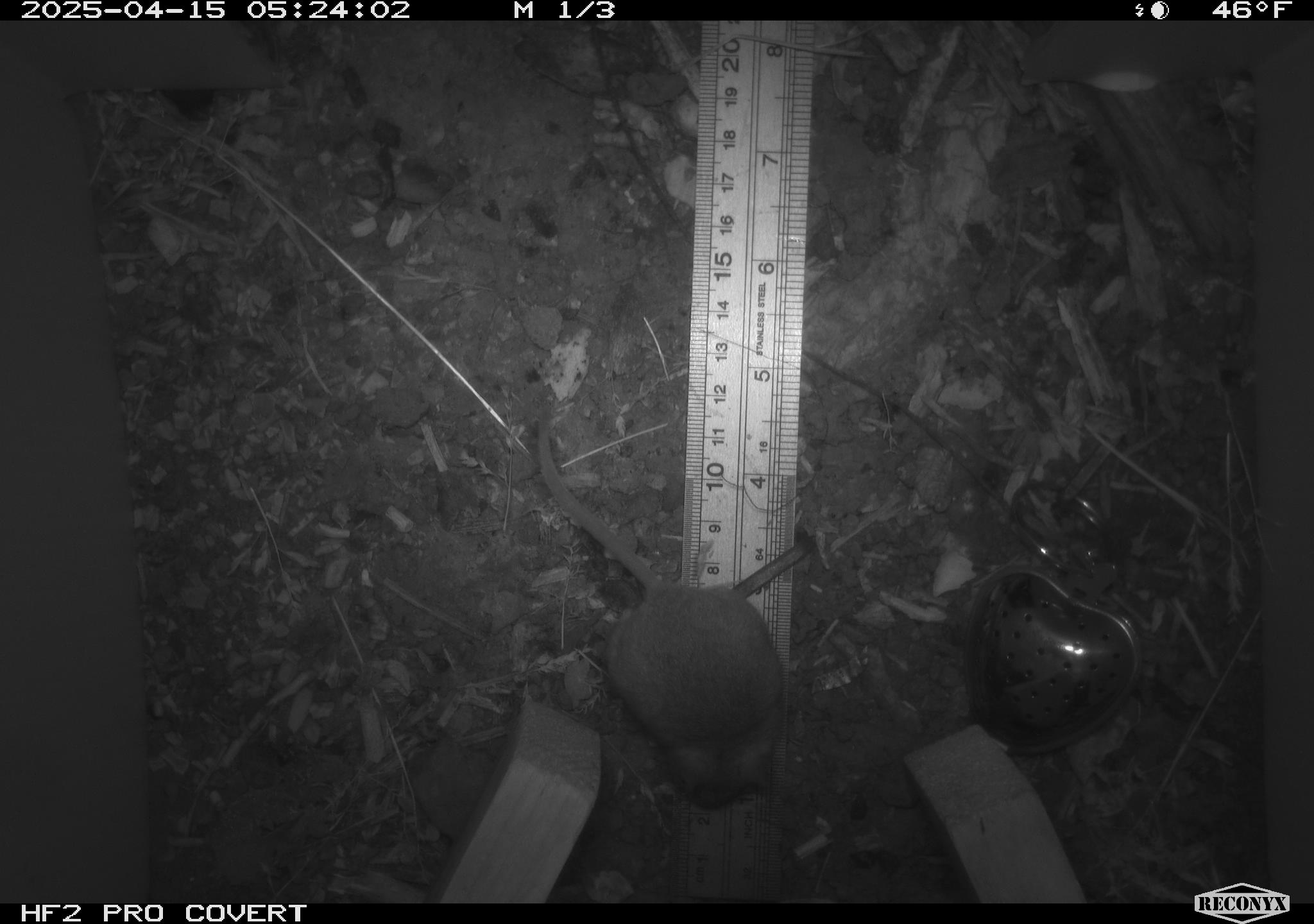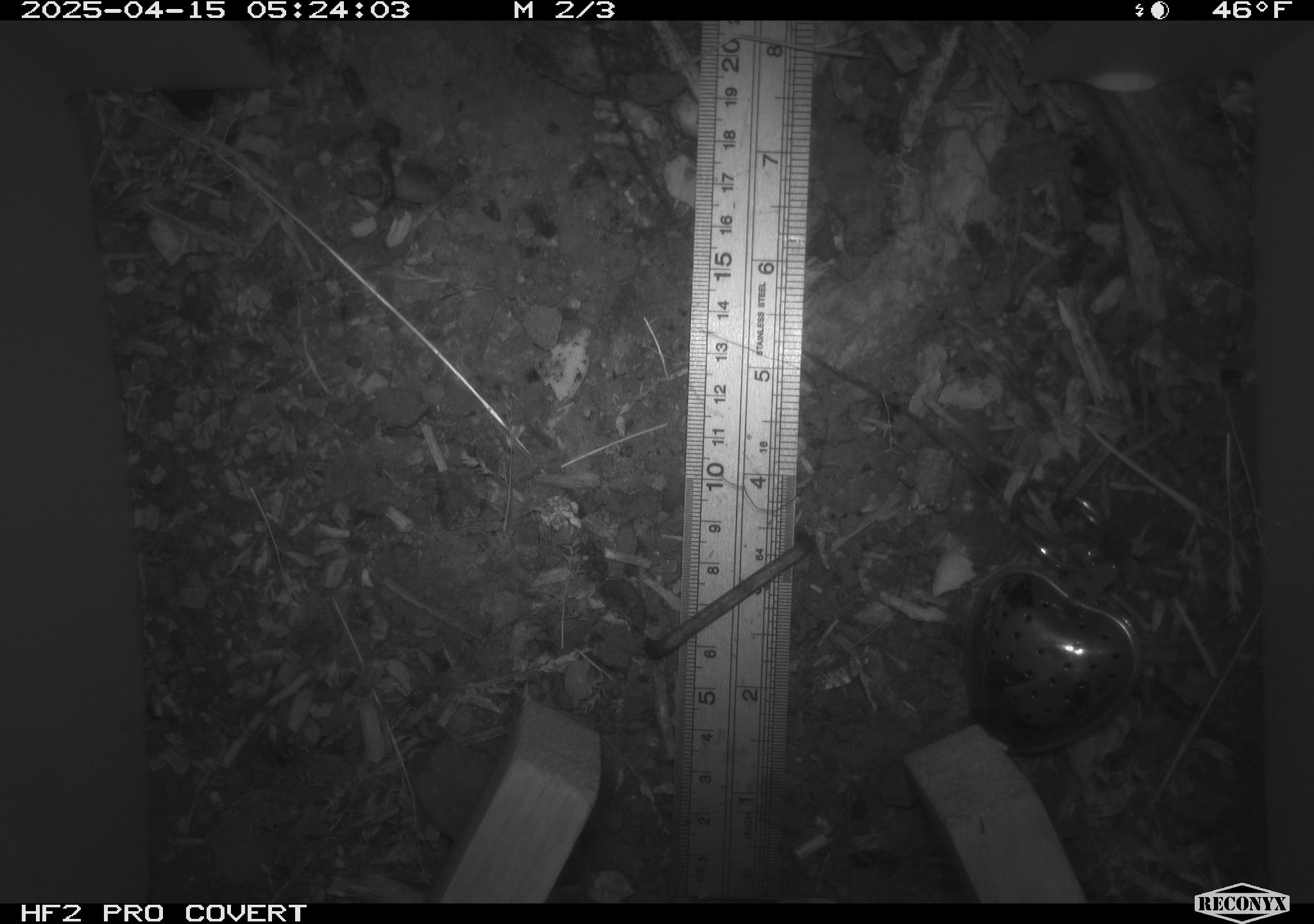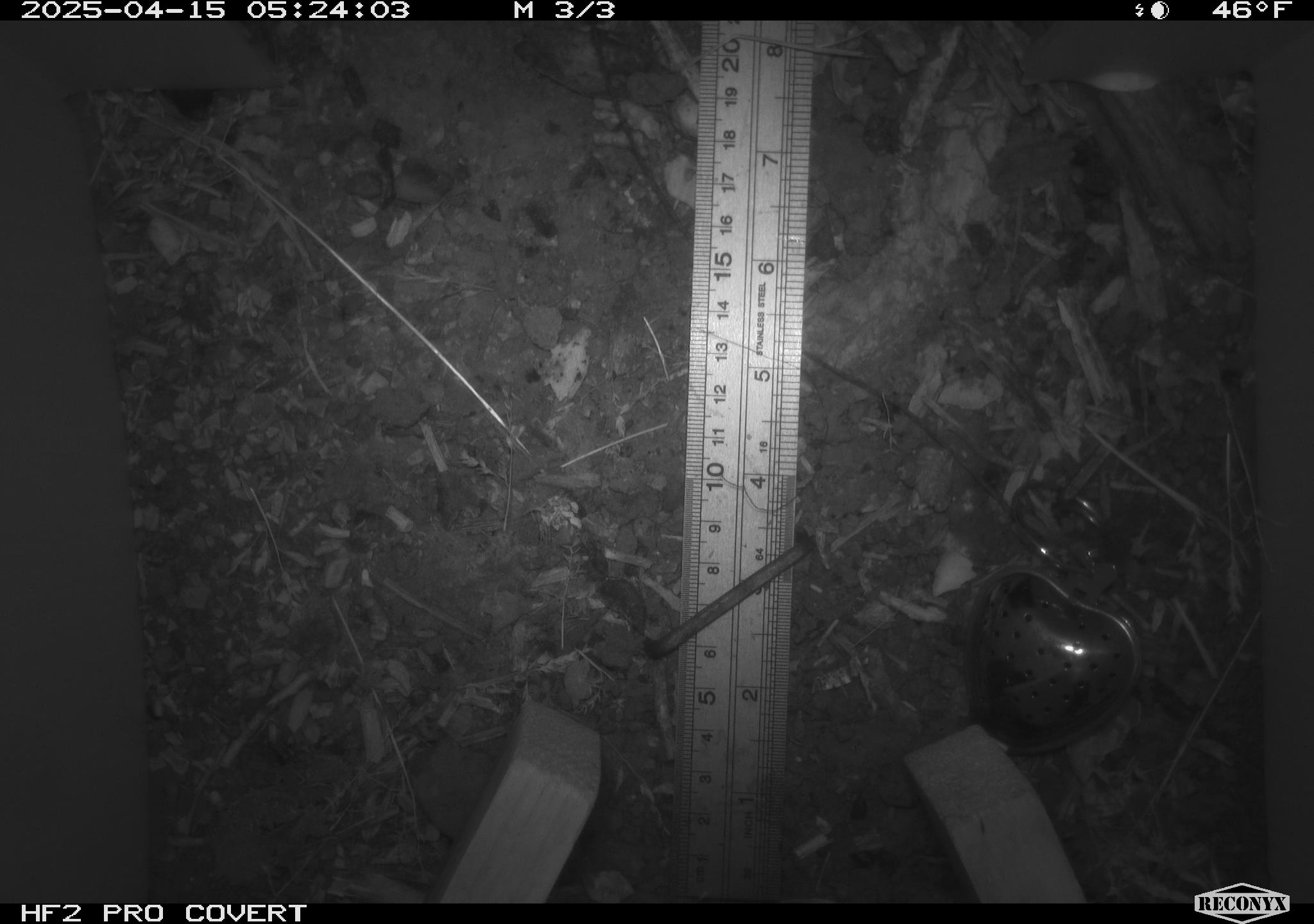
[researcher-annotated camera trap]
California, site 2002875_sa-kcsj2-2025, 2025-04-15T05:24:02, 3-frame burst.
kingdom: Animalia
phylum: Chordata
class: Mammalia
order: Rodentia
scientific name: Rodentia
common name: rodent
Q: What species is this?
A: Rodent (Rodentia).